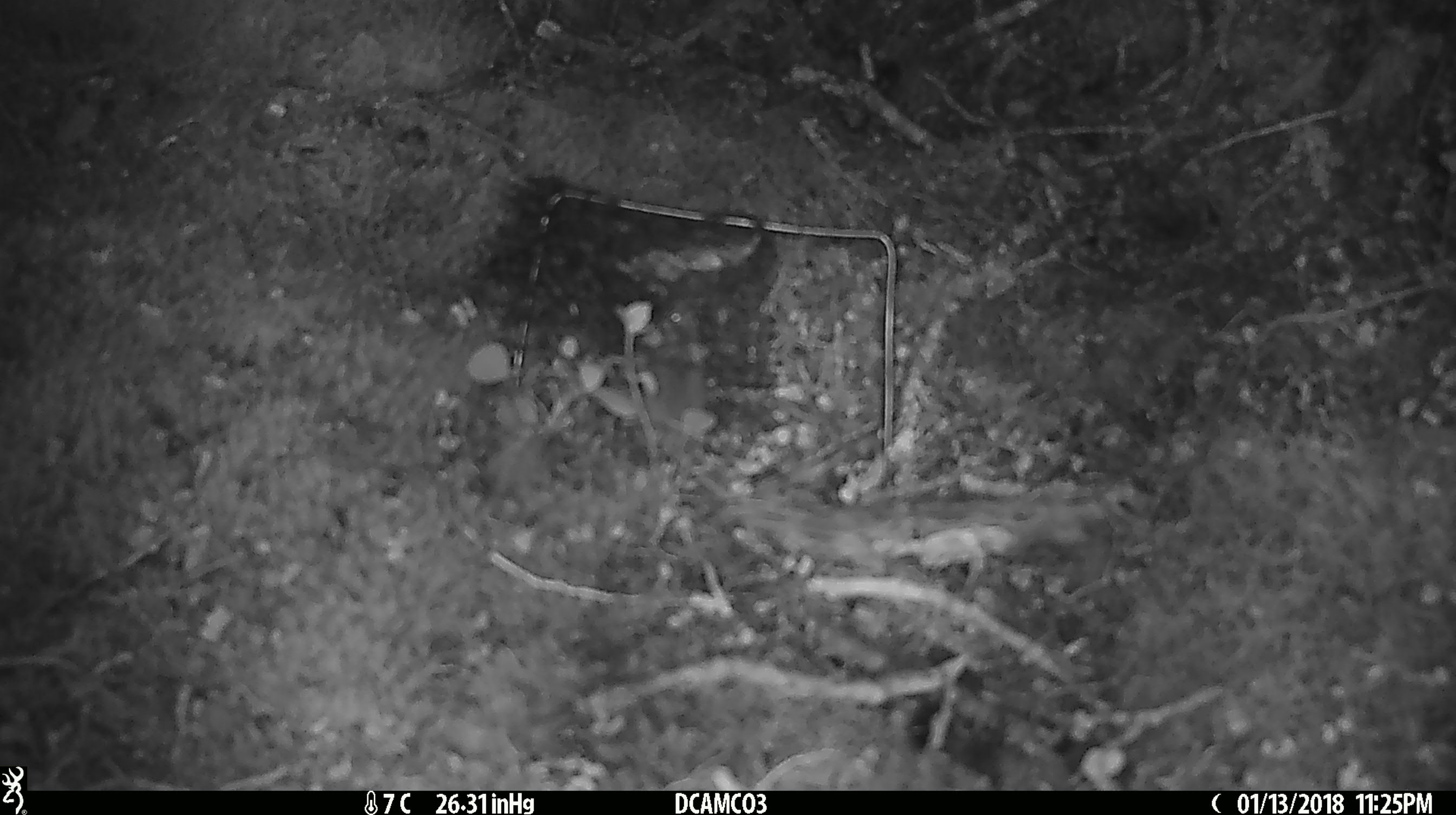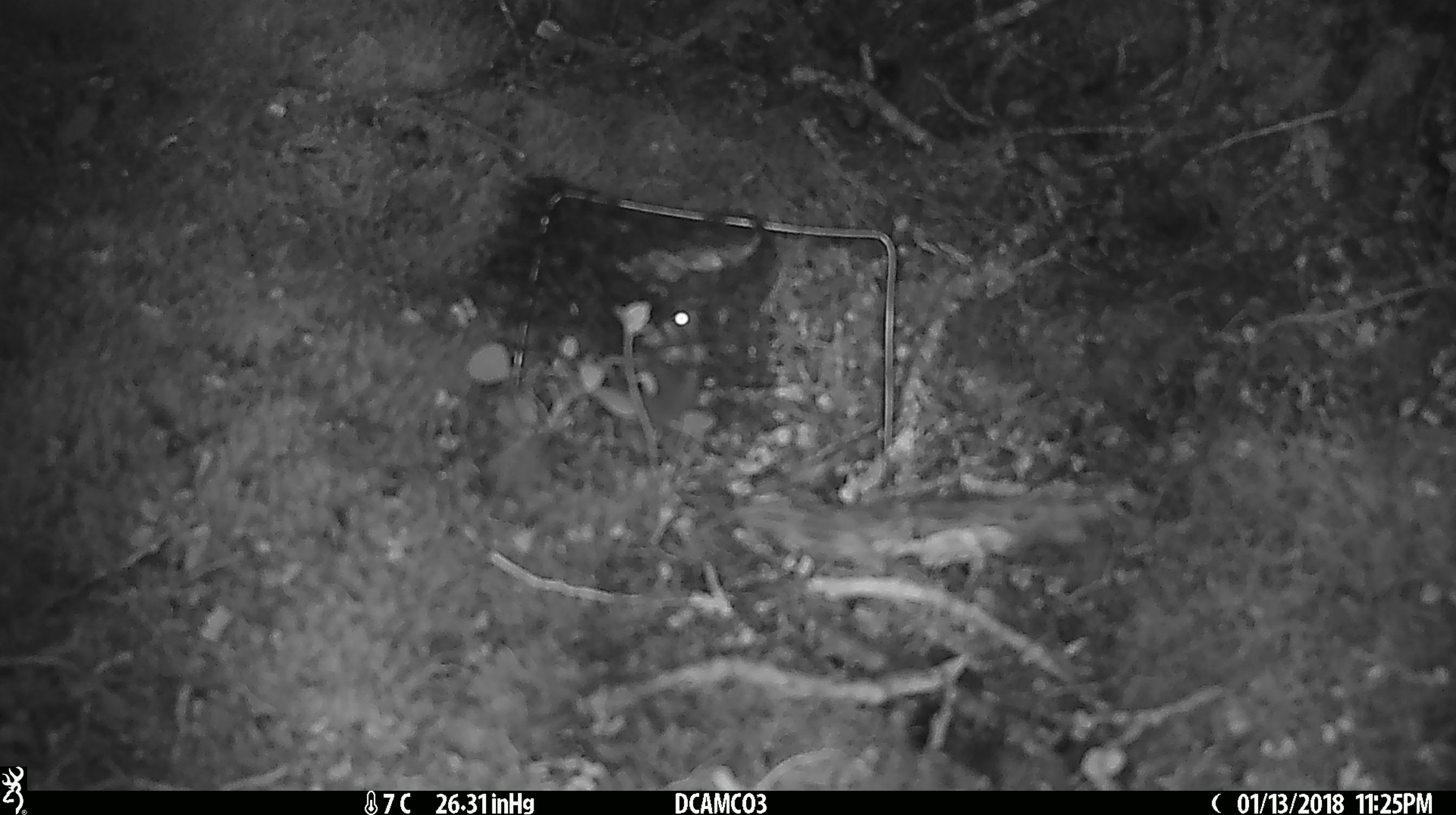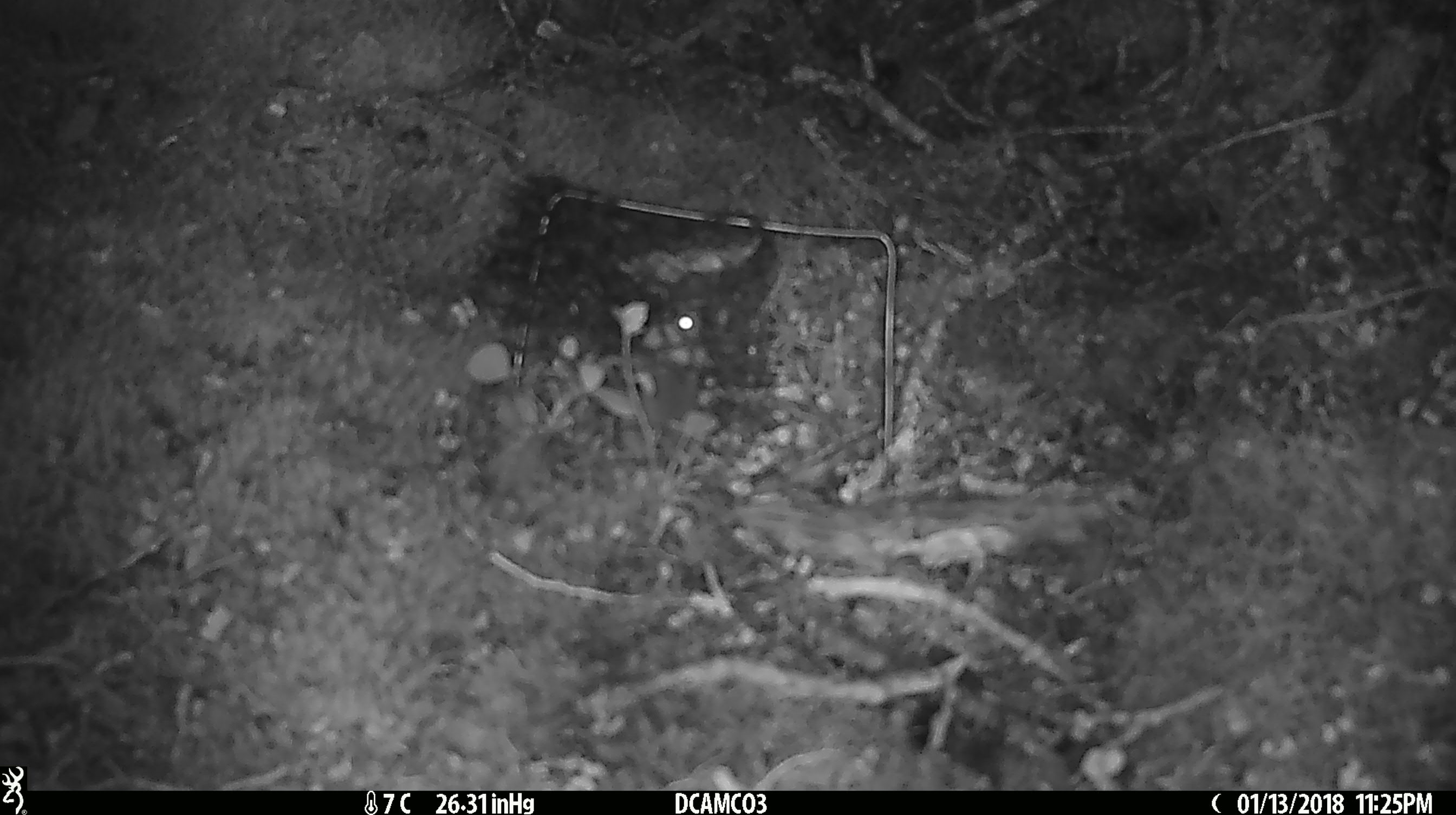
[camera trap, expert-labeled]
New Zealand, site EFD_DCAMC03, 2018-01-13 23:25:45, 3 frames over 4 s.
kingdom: Animalia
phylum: Chordata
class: Mammalia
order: Rodentia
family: Muridae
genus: Mus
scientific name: Mus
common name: mouse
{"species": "mouse (Mus)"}